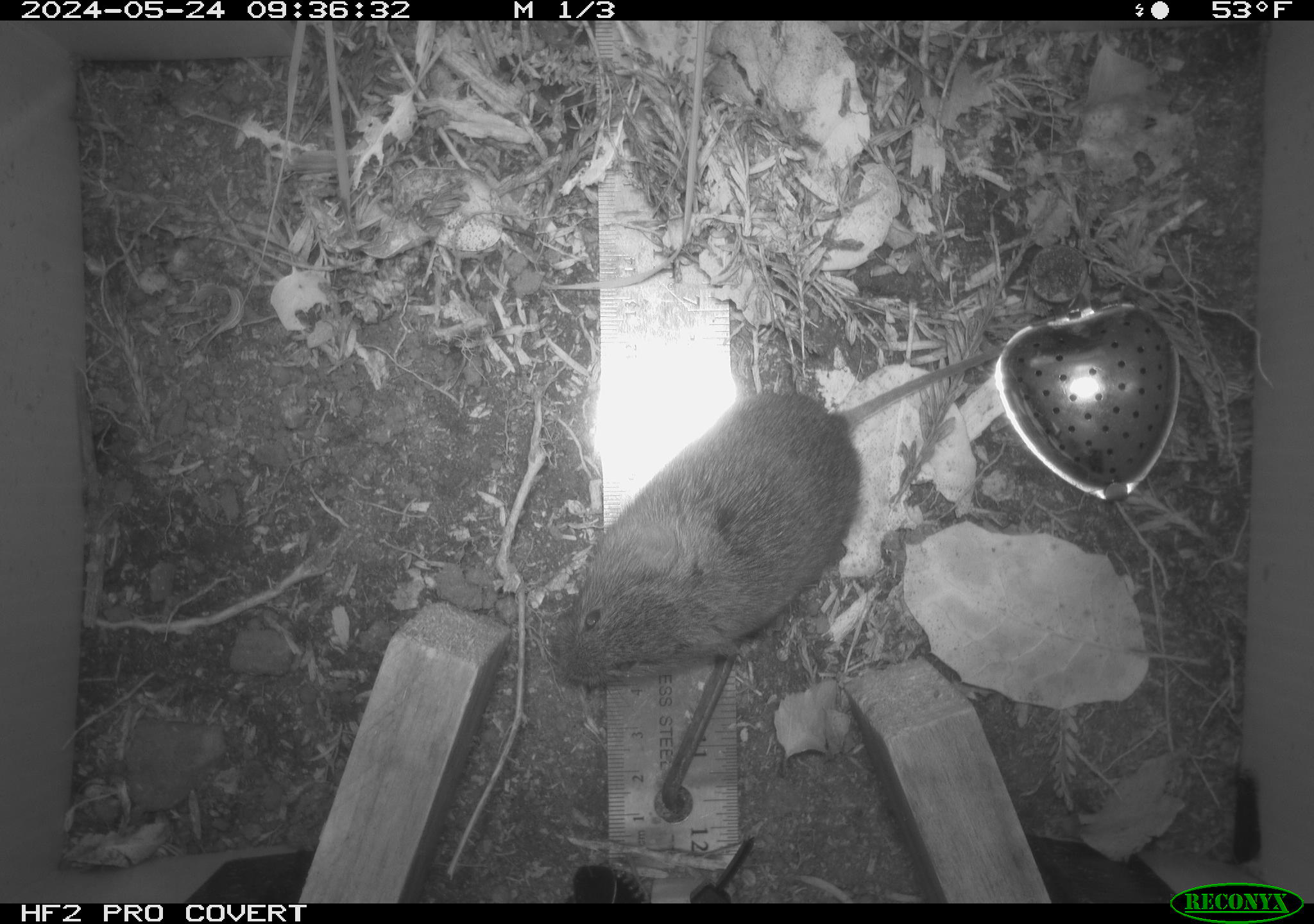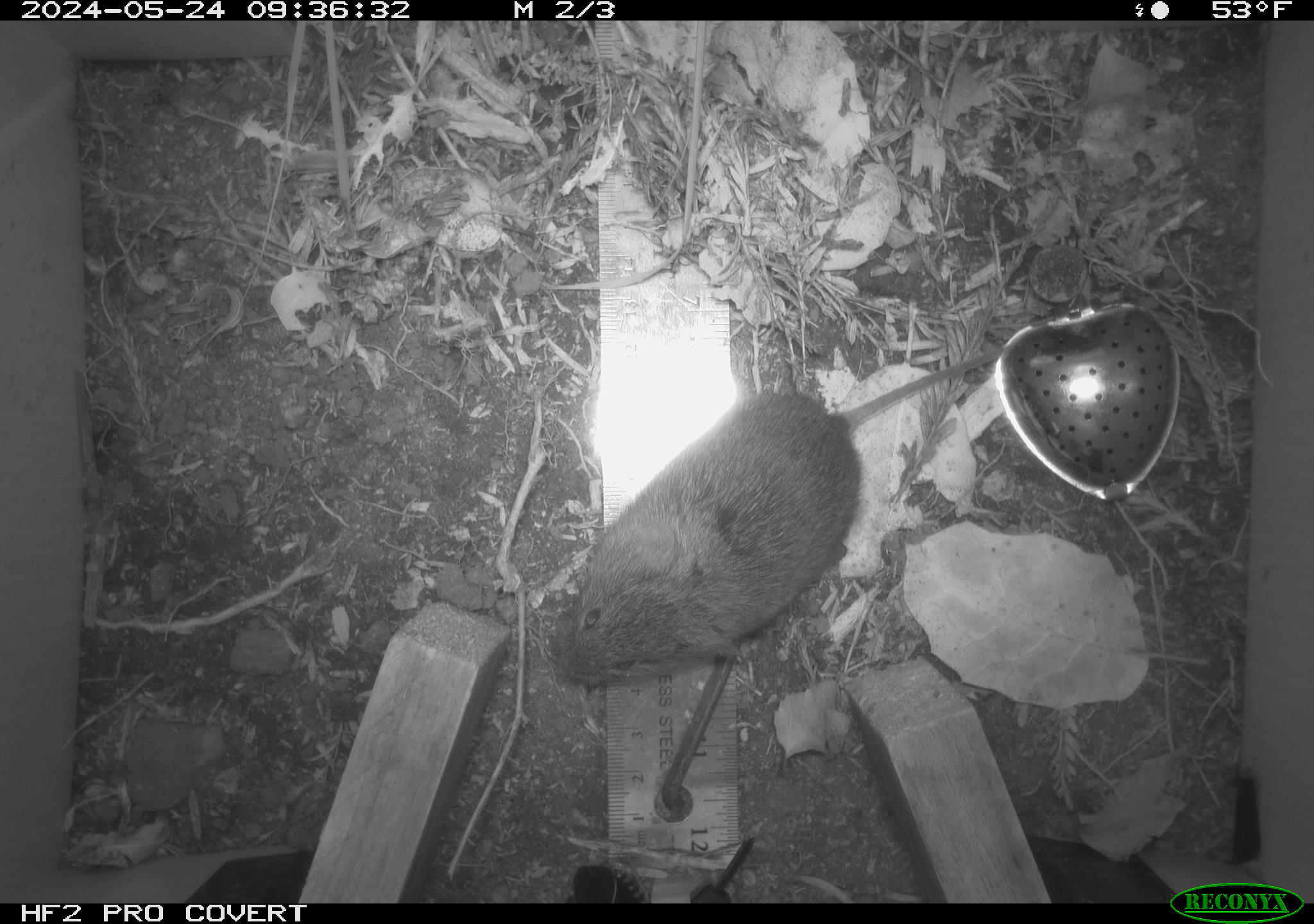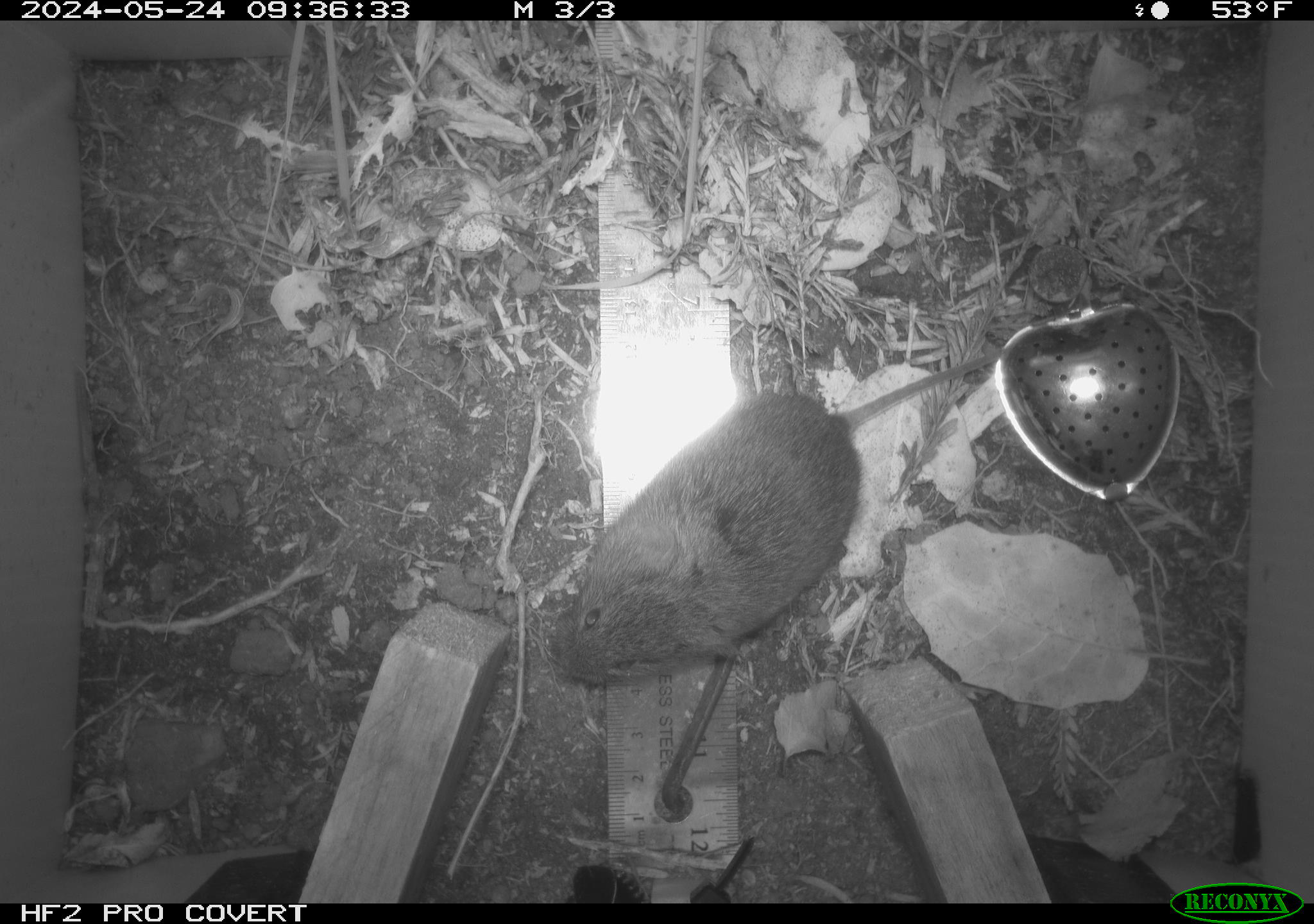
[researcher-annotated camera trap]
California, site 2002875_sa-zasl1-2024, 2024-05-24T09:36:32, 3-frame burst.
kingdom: Animalia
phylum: Chordata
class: Mammalia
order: Rodentia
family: Cricetidae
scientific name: Arvicolinae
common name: voles, lemmings, and muskrats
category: arvicolinae subfamily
Arvicolinae subfamily (voles, lemmings, and muskrats) (Arvicolinae).